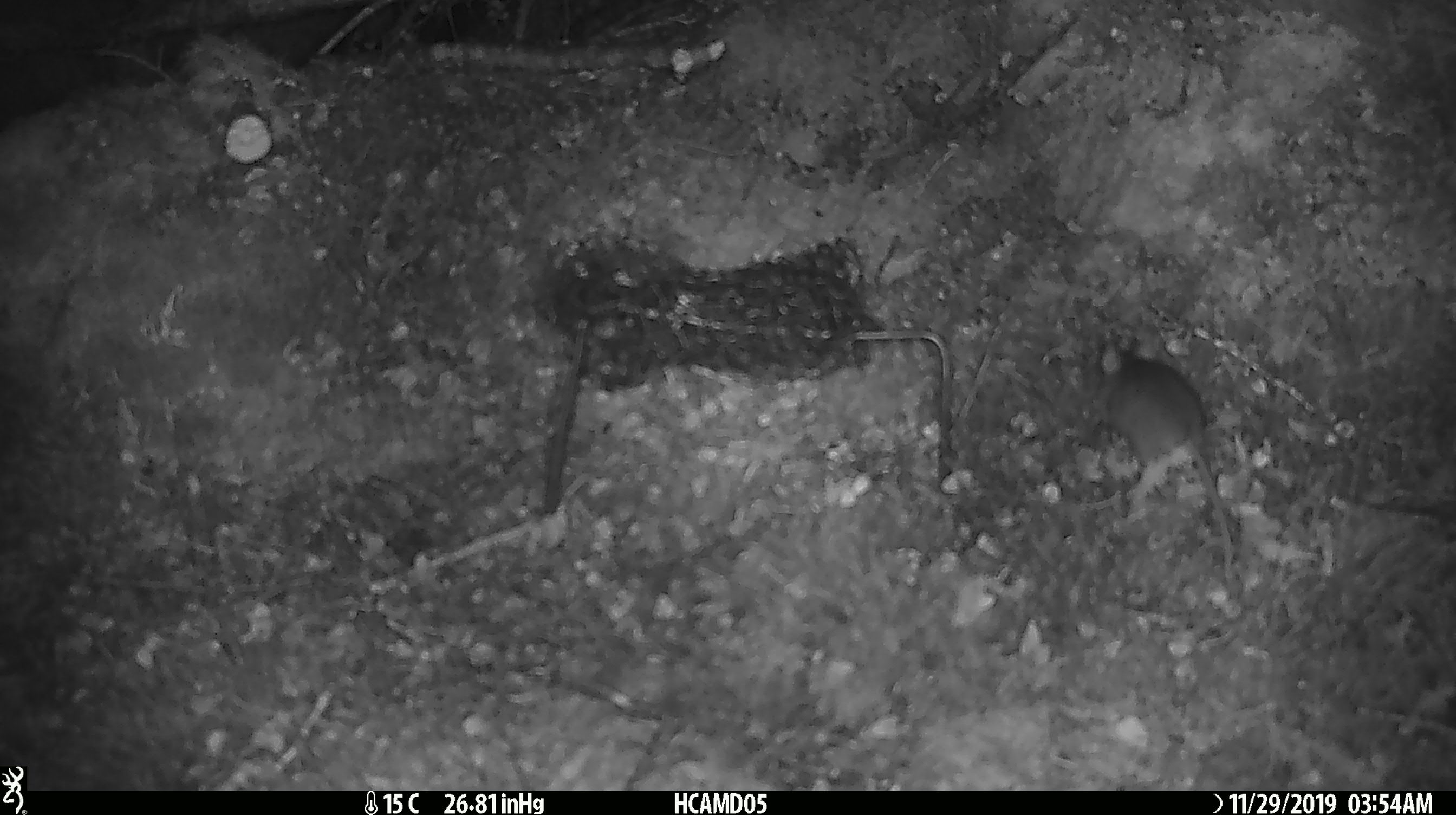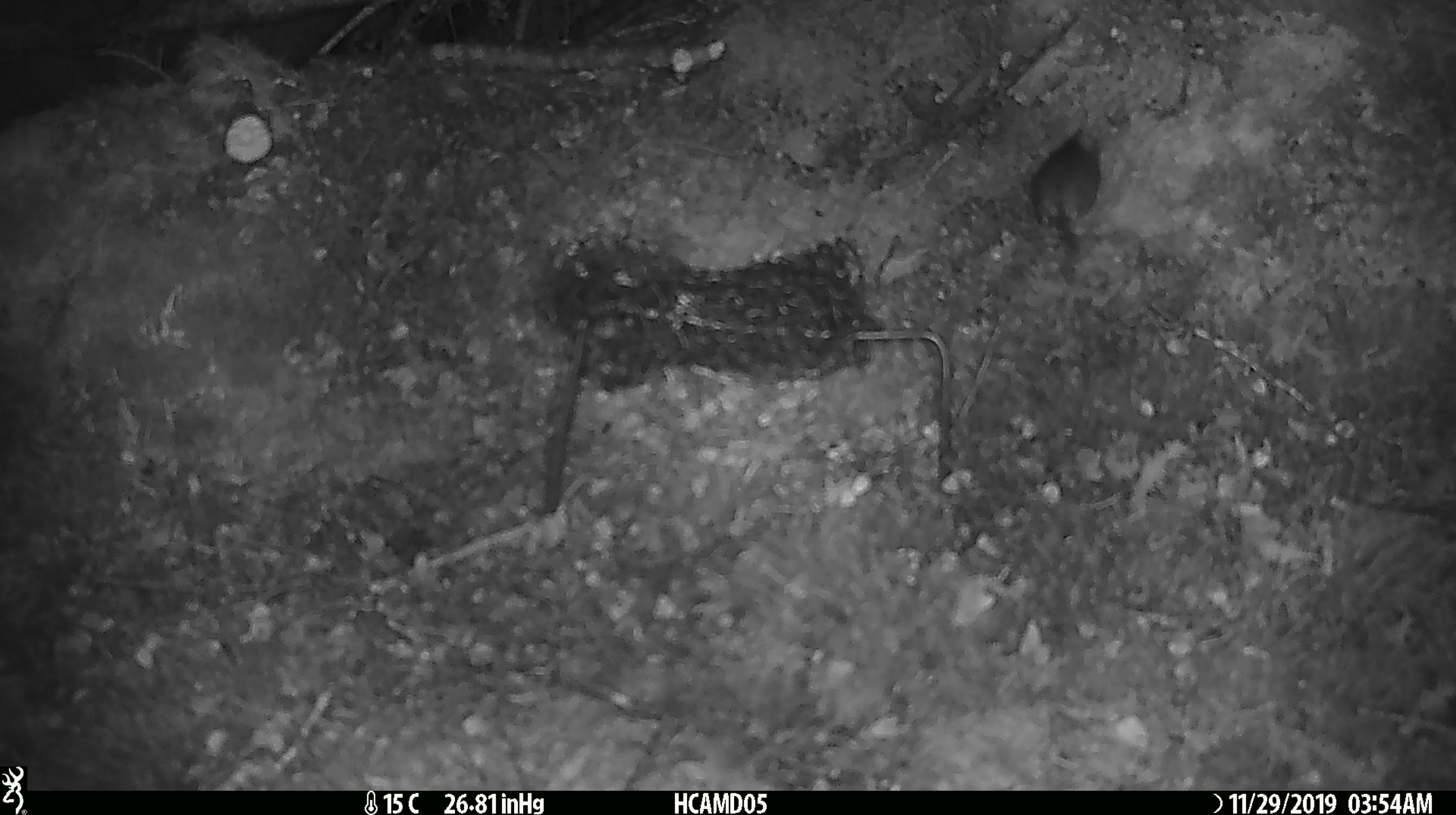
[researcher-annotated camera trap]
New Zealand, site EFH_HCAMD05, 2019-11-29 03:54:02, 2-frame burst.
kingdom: Animalia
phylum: Chordata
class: Mammalia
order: Rodentia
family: Muridae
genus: Mus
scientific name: Mus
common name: mouse